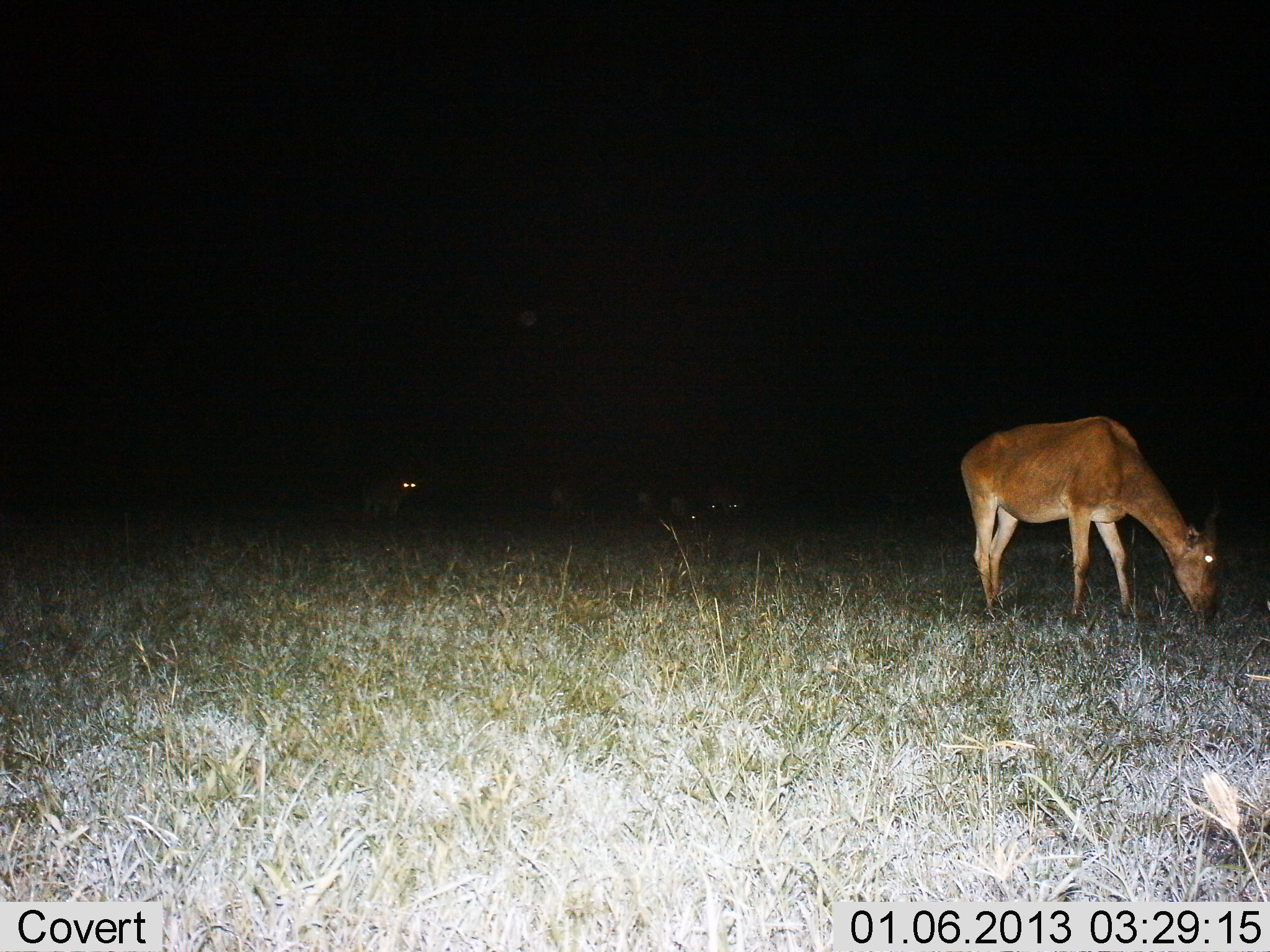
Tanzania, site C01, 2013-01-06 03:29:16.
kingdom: Animalia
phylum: Chordata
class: Mammalia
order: Artiodactyla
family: Bovidae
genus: Alcelaphus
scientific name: Alcelaphus buselaphus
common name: hartebeest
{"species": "hartebeest (Alcelaphus buselaphus)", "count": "1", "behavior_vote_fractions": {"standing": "33%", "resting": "0%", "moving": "0%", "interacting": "0%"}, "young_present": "0%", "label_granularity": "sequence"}